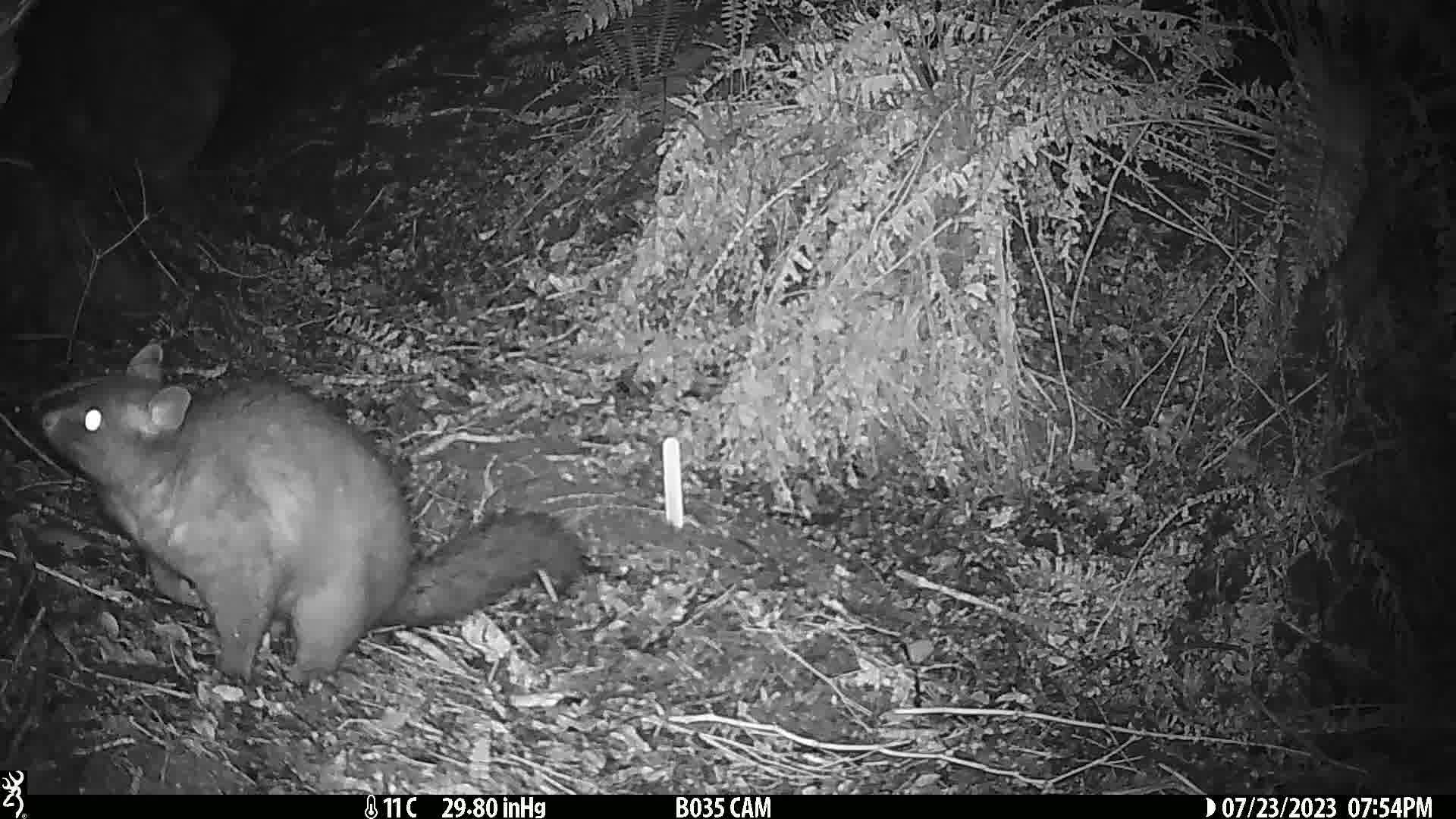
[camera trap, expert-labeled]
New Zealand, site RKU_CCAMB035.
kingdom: Animalia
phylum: Chordata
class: Mammalia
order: Diprotodontia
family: Phalangeridae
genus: Trichosurus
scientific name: Trichosurus vulpecula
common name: common brushtail possum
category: possum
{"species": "possum (common brushtail possum) (Trichosurus vulpecula)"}